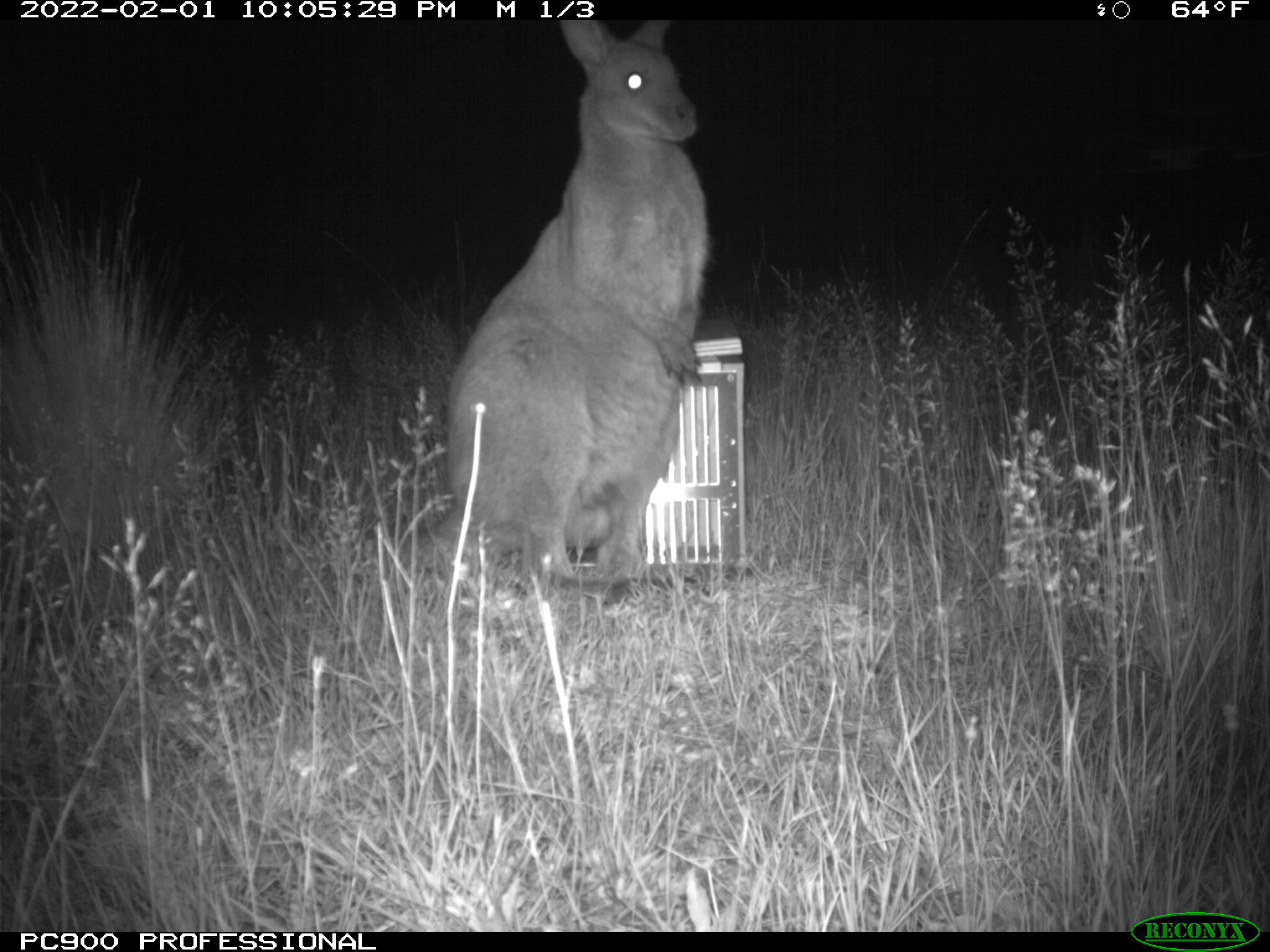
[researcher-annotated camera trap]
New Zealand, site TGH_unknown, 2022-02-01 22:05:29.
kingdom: Animalia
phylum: Chordata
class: Mammalia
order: Diprotodontia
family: Macropodidae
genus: Notamacropus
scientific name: Notamacropus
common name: wallaby